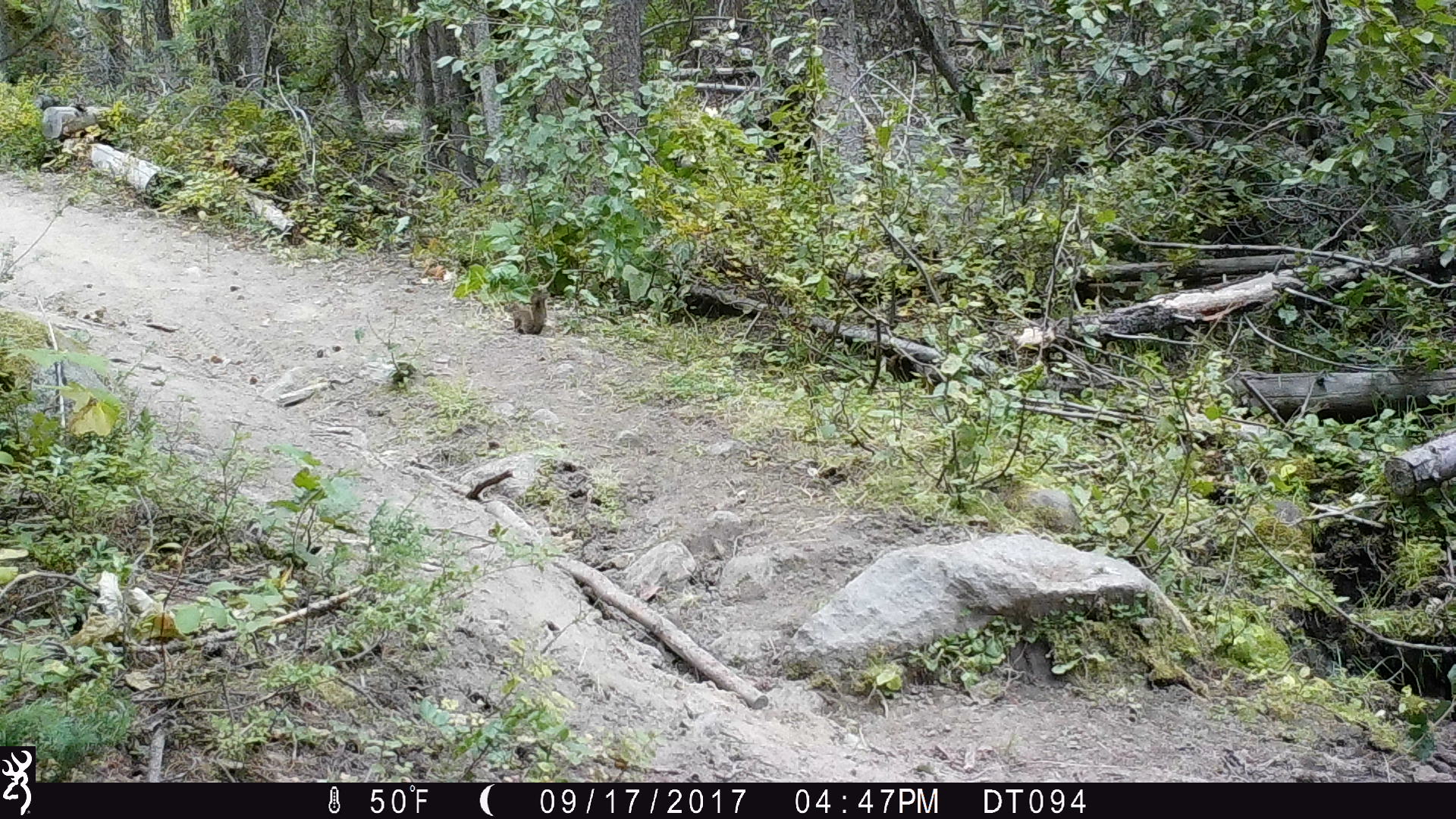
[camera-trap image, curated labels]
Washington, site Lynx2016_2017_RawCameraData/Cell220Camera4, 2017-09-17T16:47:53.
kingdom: Animalia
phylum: Chordata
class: Mammalia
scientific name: Mammalia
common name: small mammal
Small mammal (Mammalia). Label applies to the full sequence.